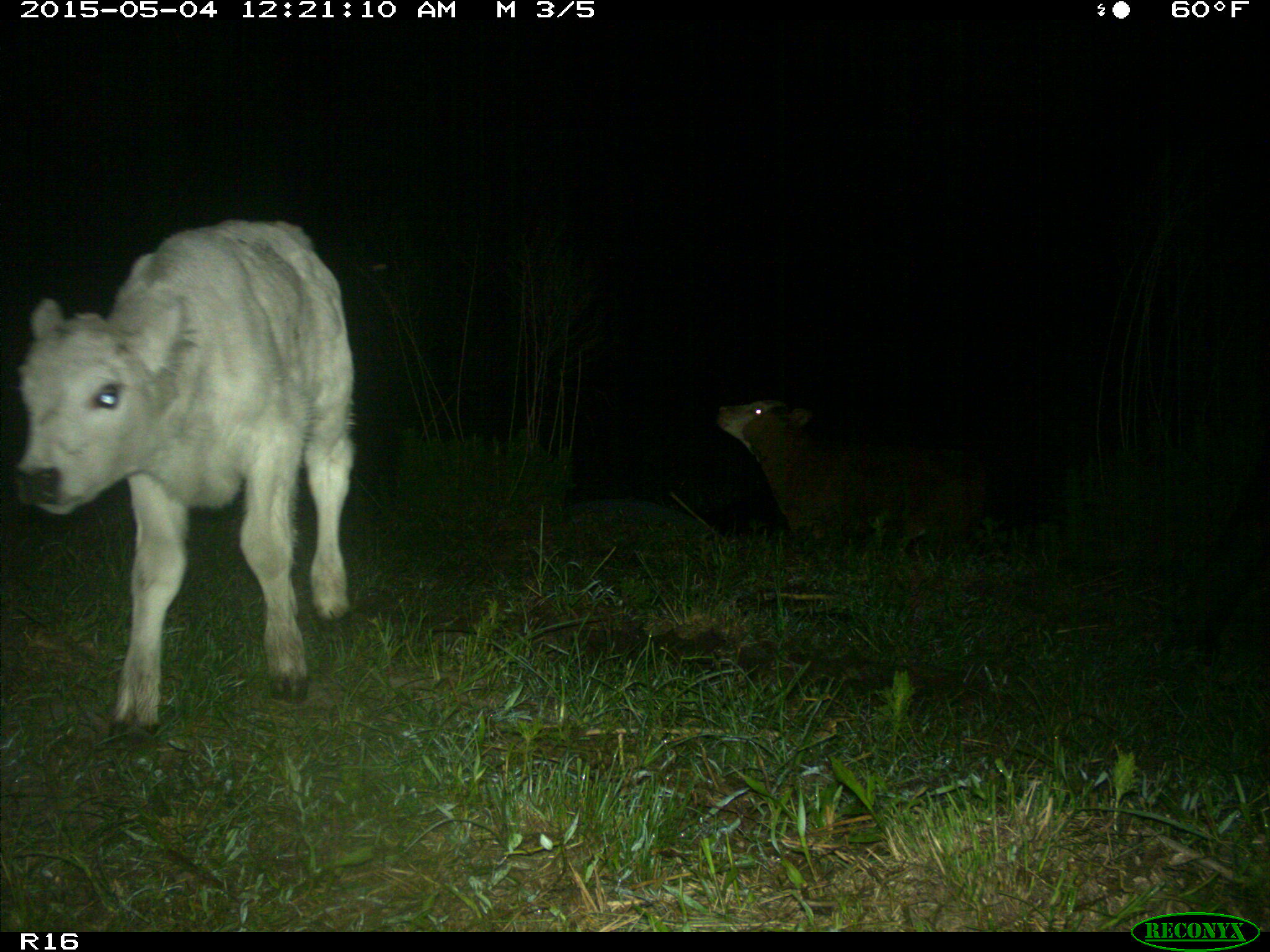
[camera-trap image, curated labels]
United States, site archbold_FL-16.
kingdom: Animalia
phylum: Chordata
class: Mammalia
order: Artiodactyla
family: Bovidae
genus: Bos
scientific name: Bos taurus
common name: domestic cow